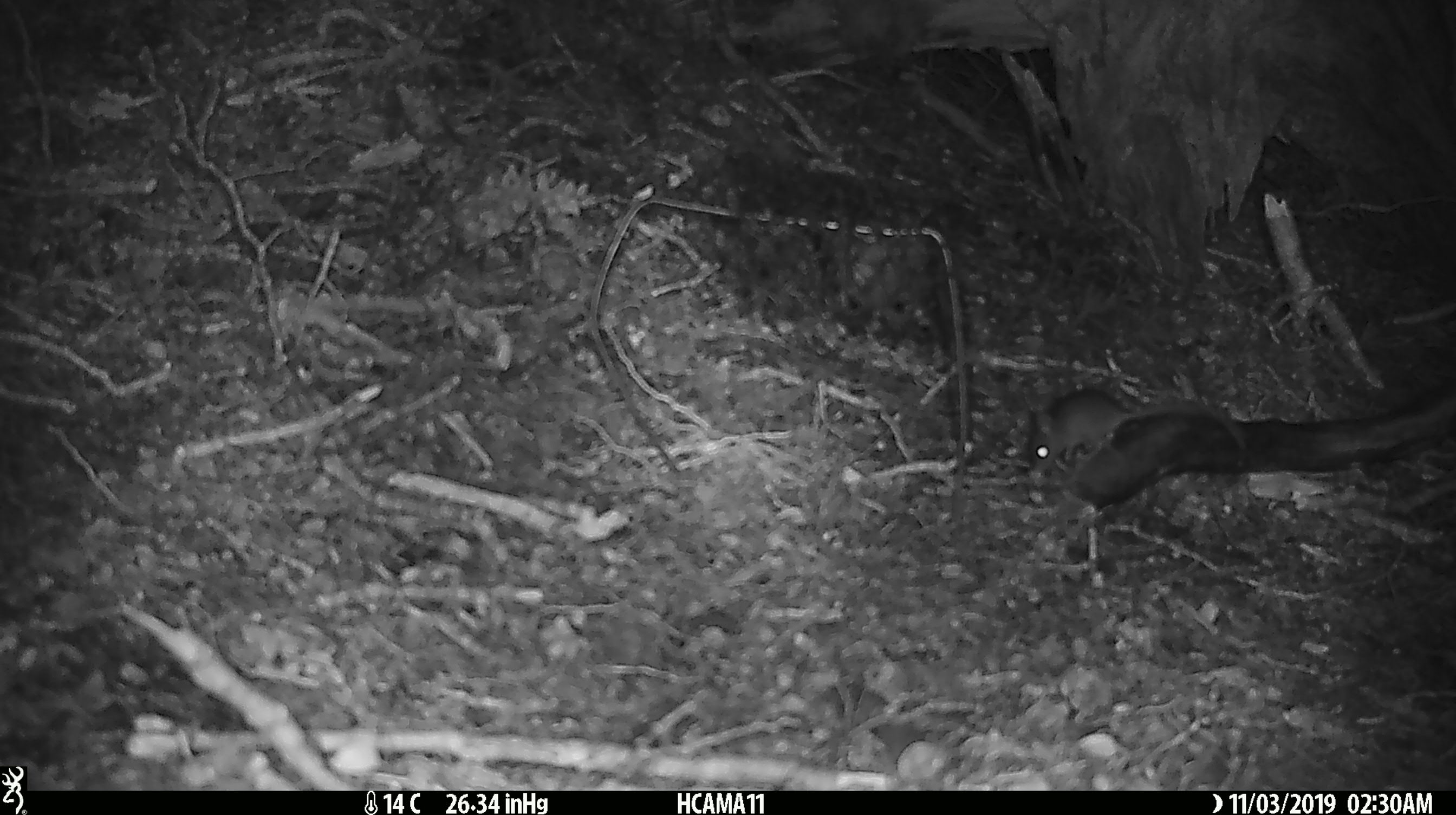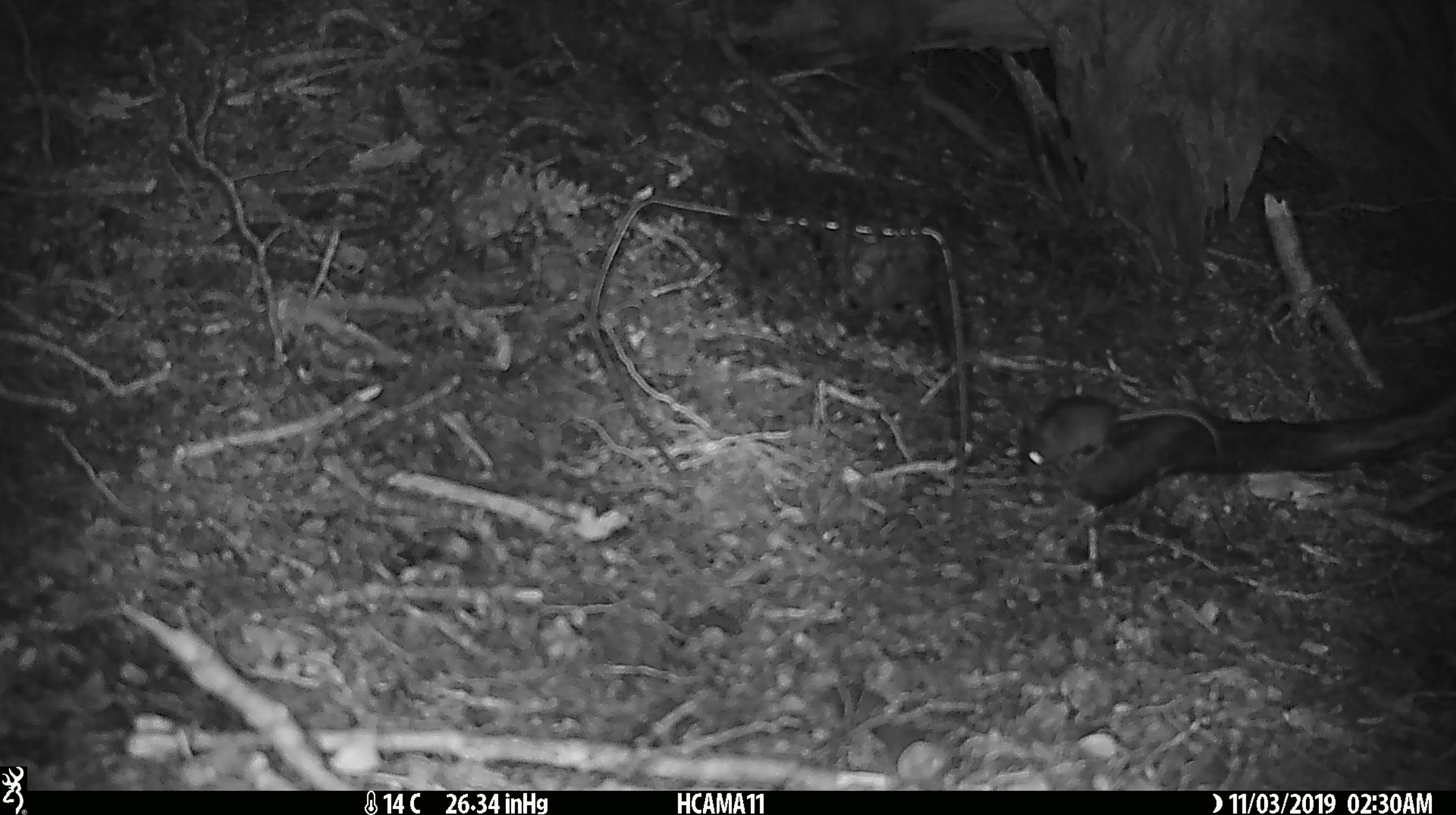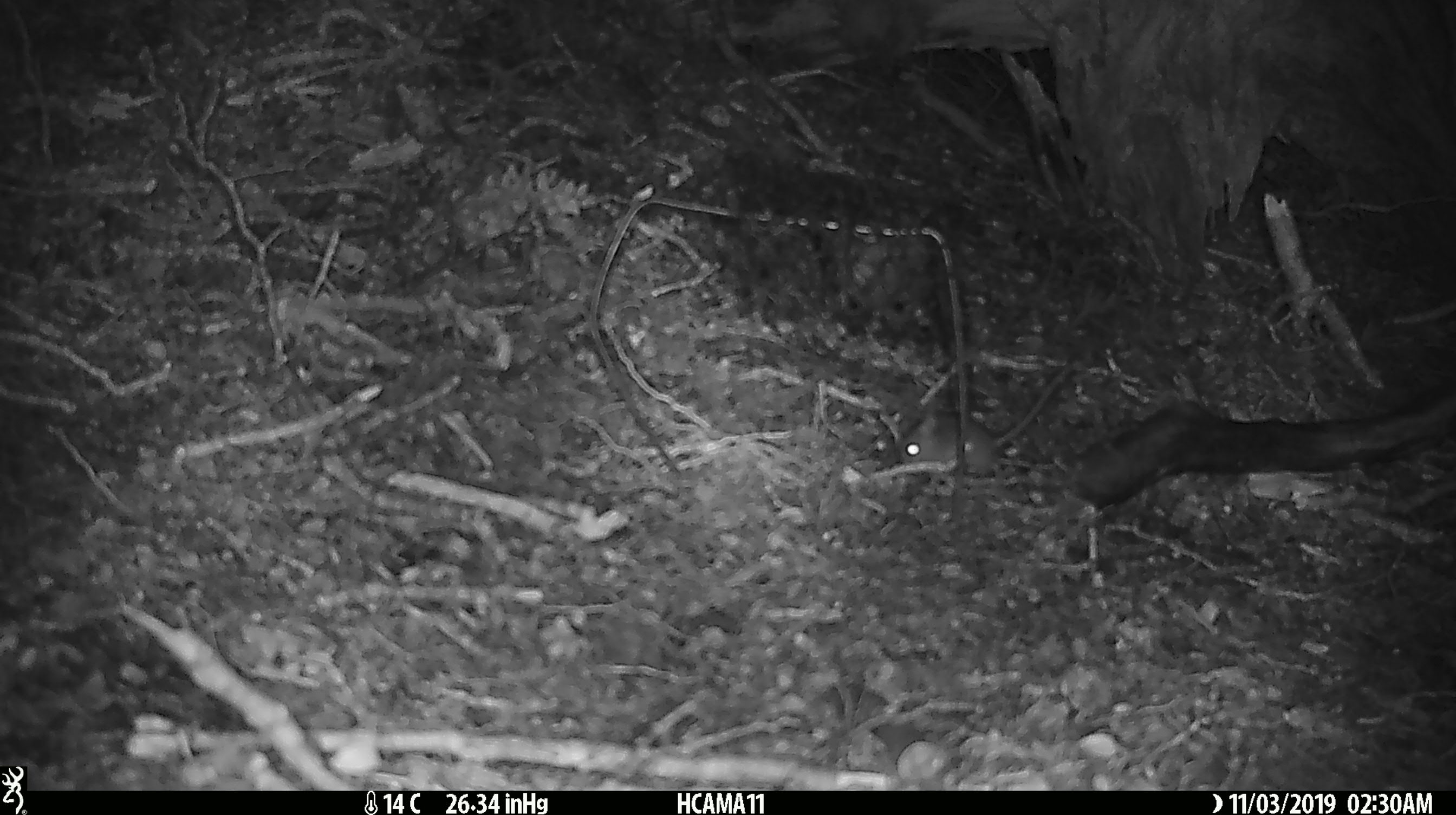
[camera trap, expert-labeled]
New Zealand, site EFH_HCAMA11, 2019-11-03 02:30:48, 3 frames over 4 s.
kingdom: Animalia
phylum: Chordata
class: Mammalia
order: Rodentia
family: Muridae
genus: Mus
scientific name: Mus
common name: mouse